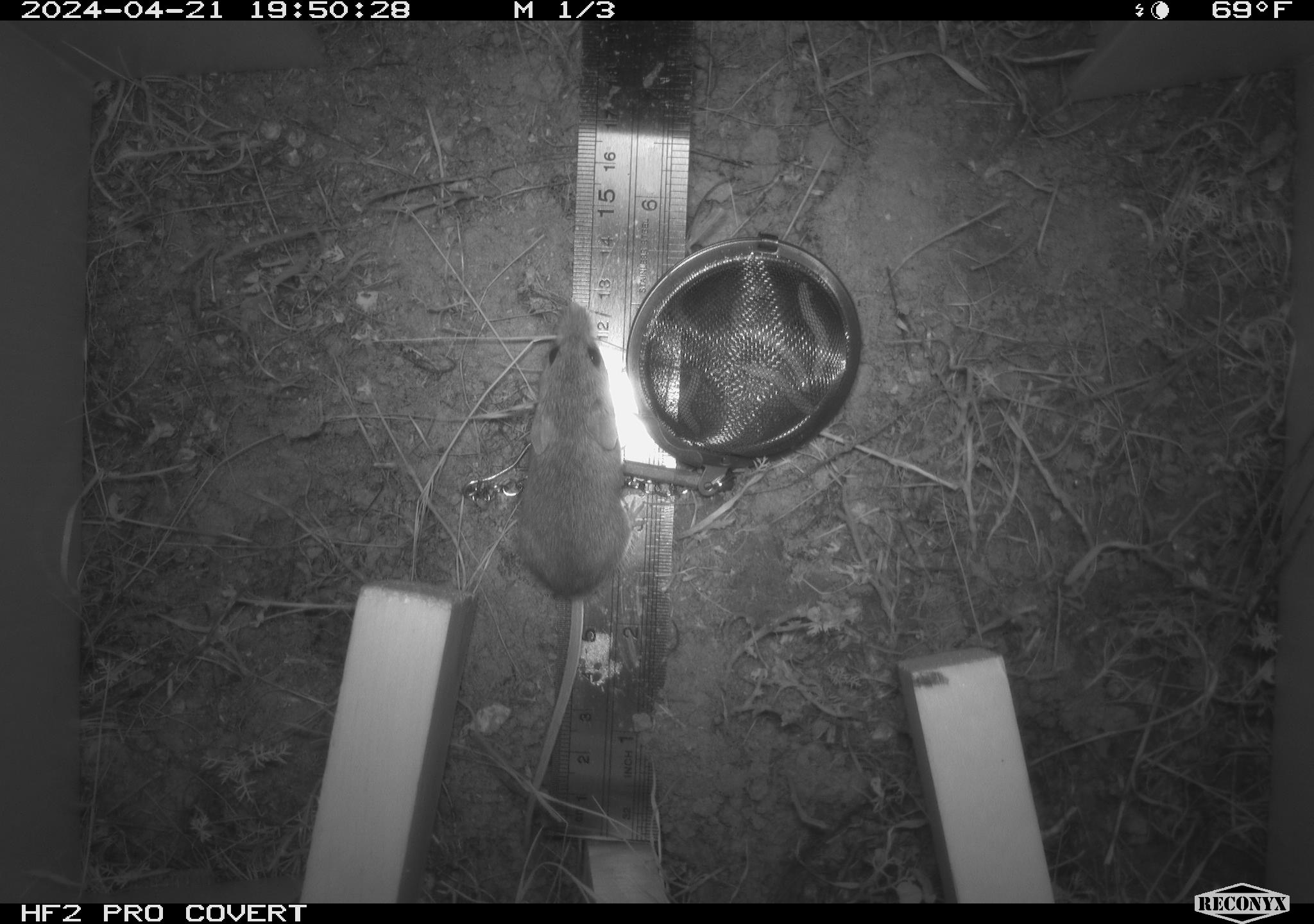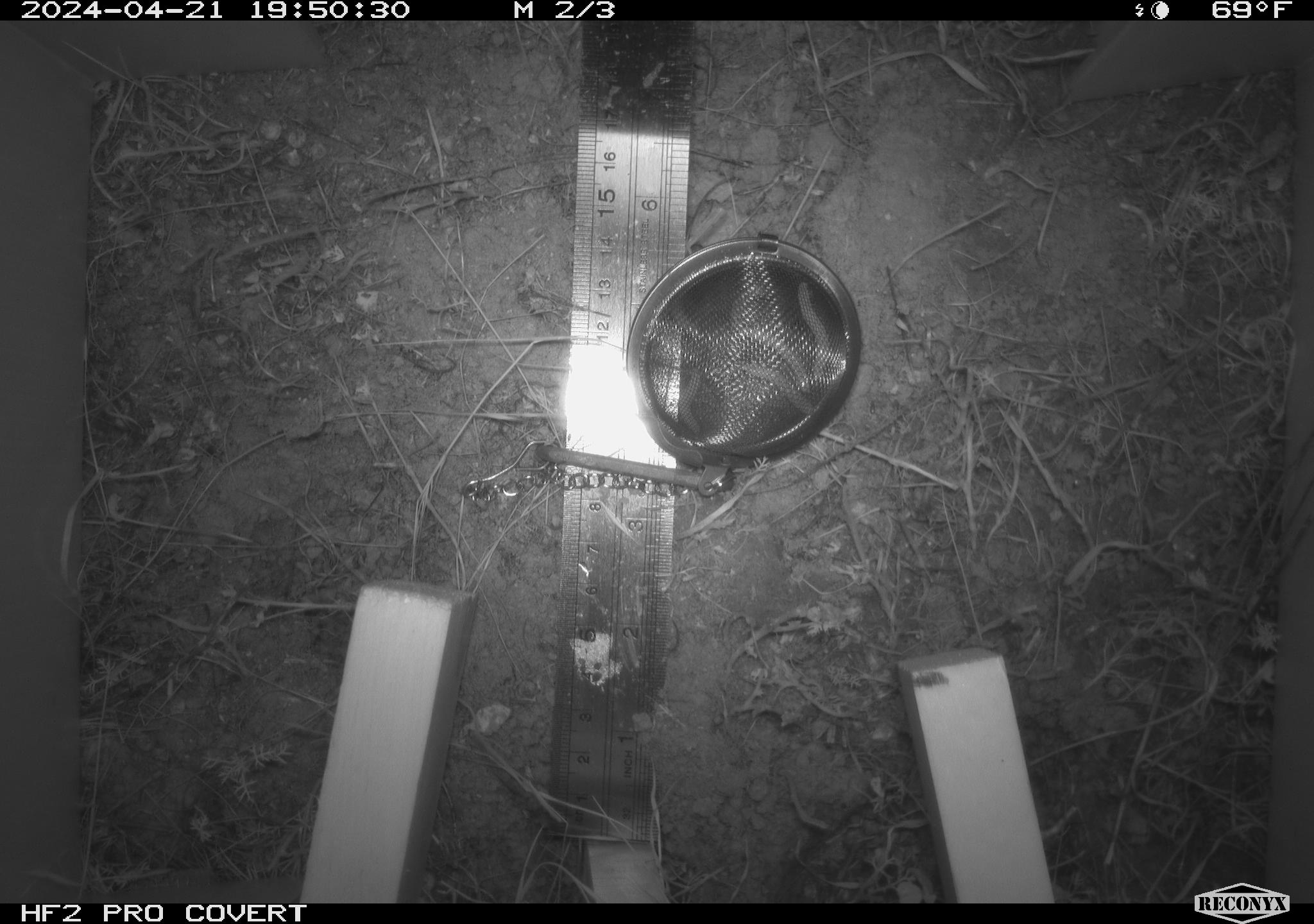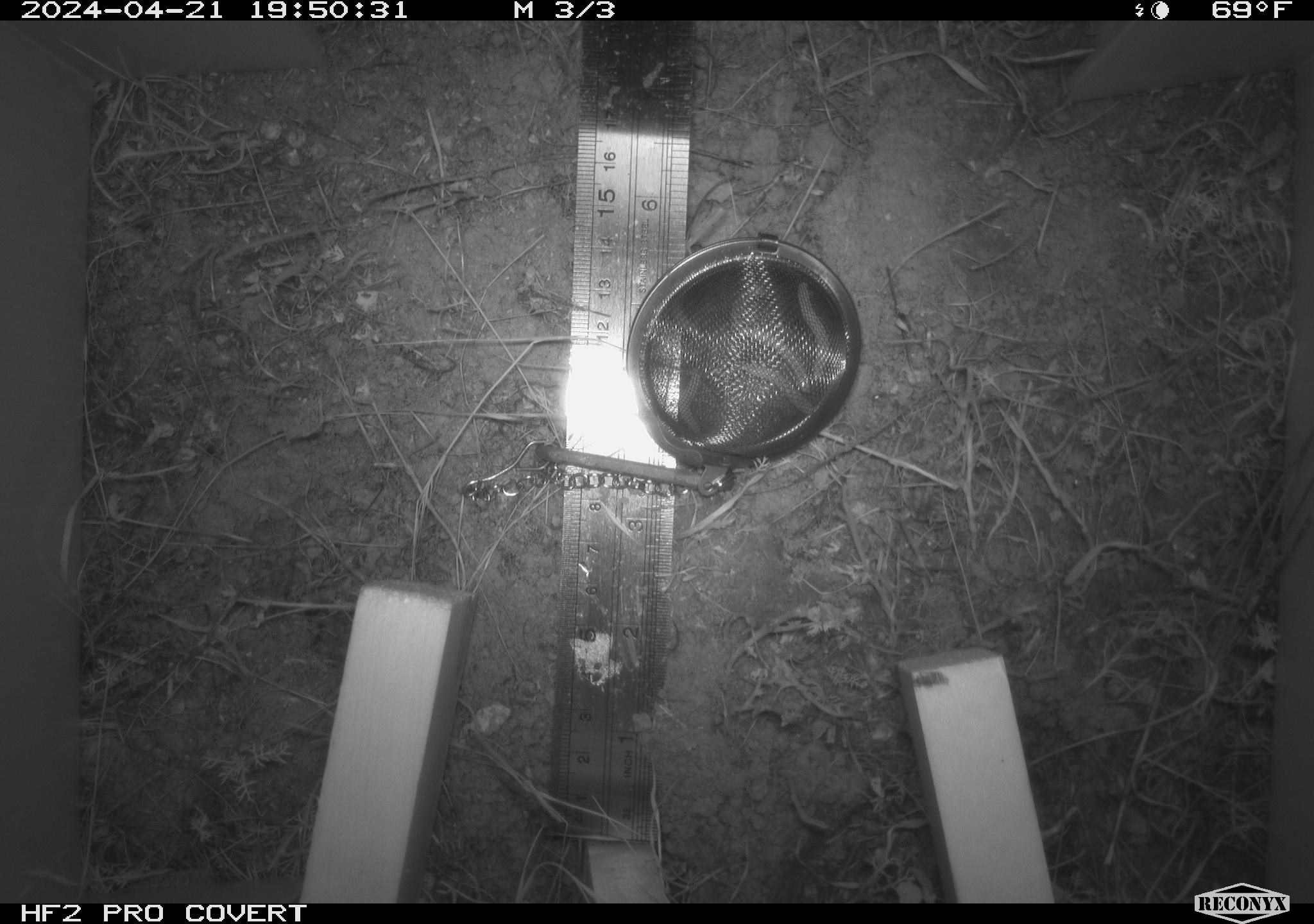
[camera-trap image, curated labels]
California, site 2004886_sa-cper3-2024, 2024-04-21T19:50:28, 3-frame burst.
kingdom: Animalia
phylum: Chordata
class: Mammalia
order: Rodentia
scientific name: Rodentia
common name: rodent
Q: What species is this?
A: Rodent (Rodentia).